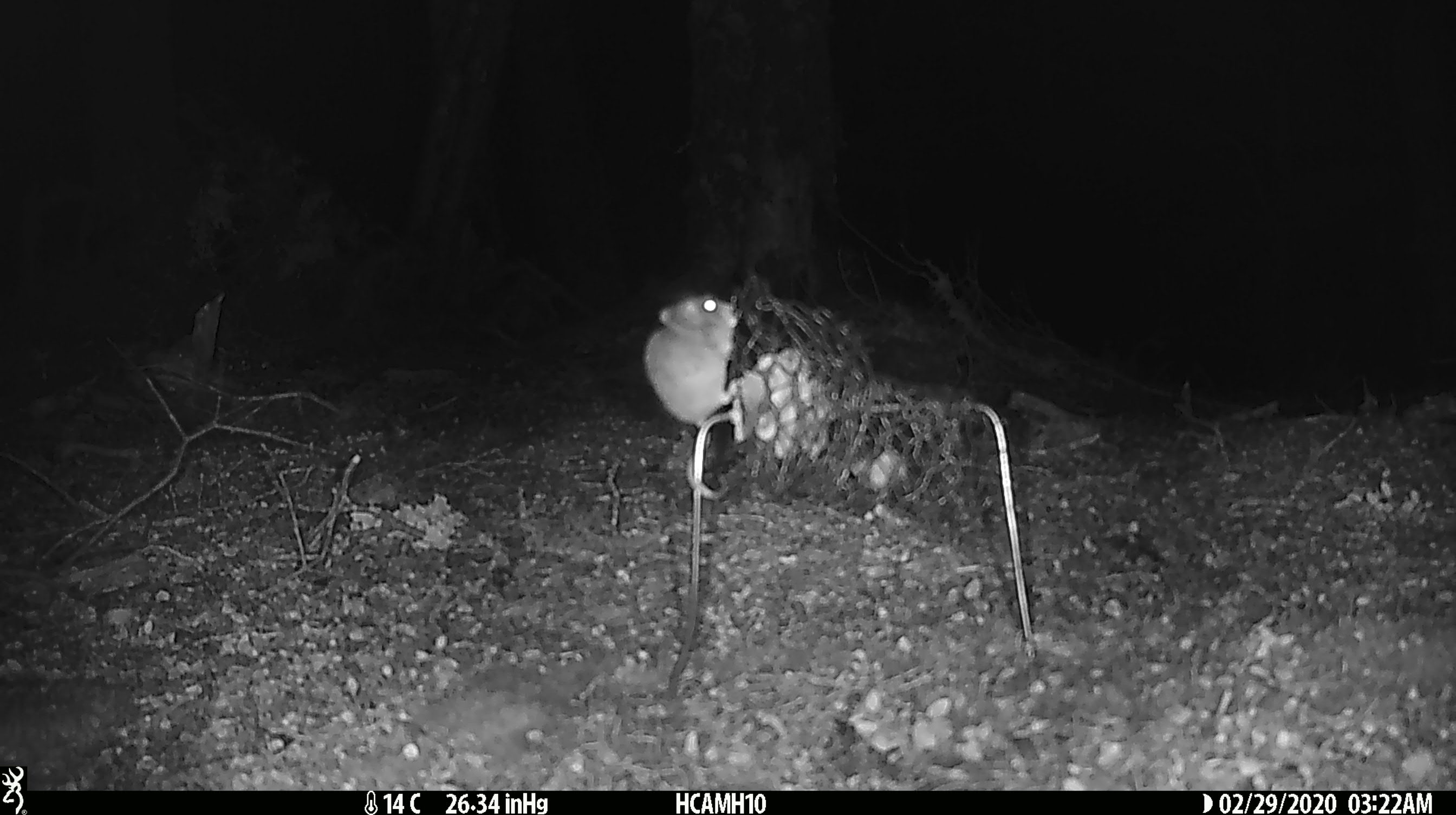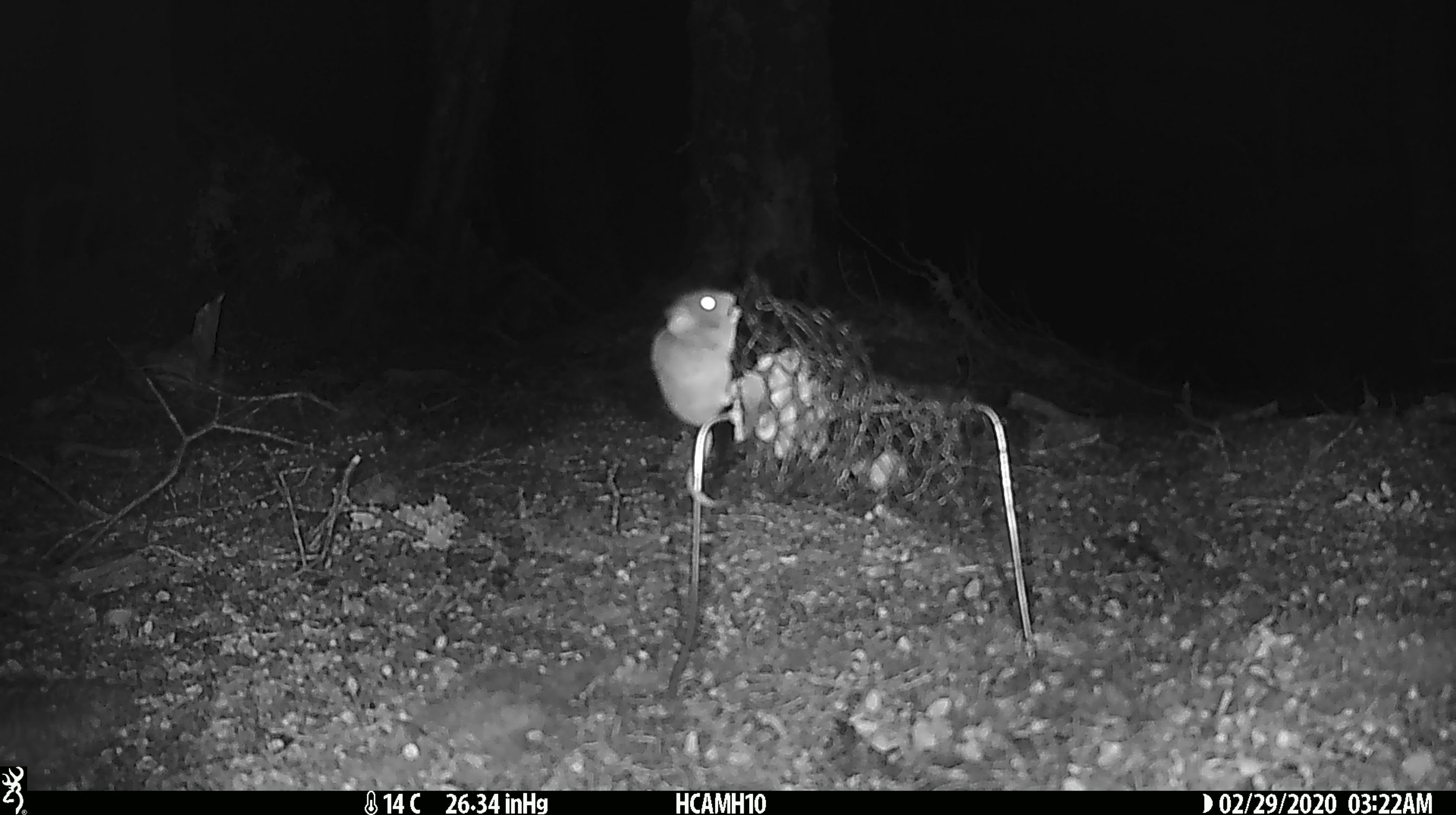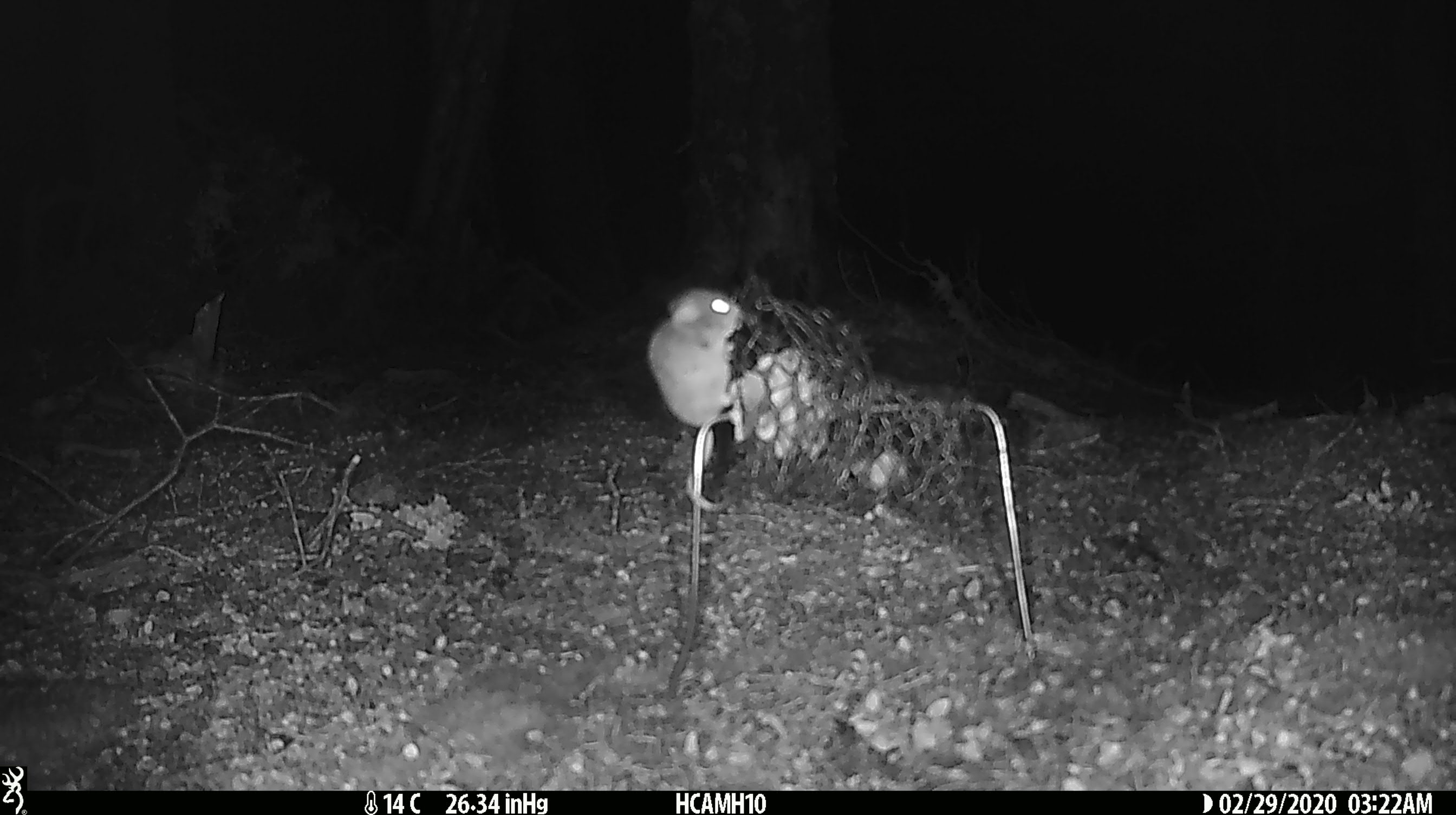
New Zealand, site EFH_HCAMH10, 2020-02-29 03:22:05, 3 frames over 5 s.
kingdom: Animalia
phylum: Chordata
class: Mammalia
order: Rodentia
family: Muridae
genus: Mus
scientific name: Mus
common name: mouse